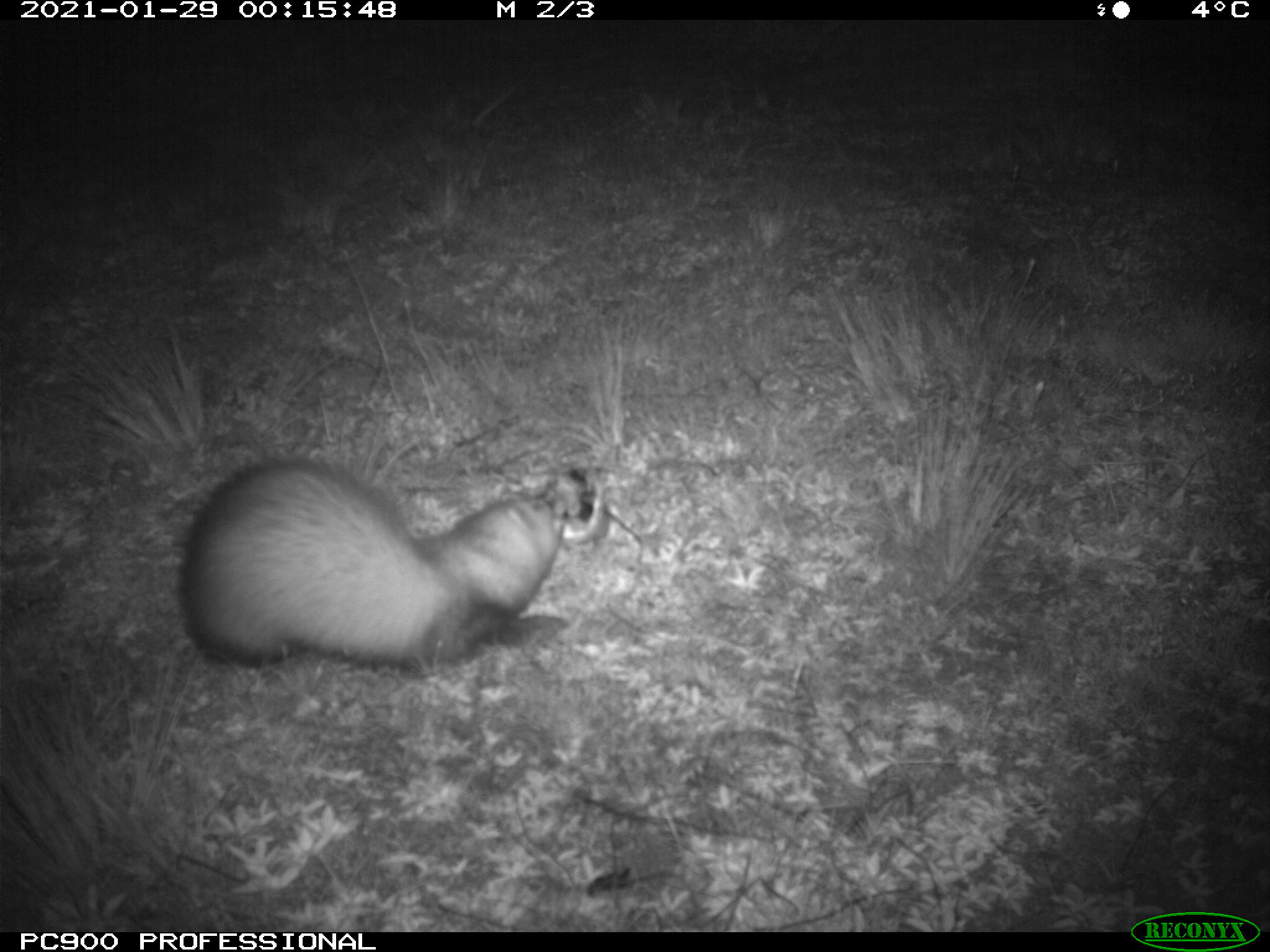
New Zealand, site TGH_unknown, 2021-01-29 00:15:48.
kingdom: Animalia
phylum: Chordata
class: Mammalia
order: Carnivora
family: Mustelidae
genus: Mustela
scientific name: Mustela furo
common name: ferret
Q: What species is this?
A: Ferret (Mustela furo).